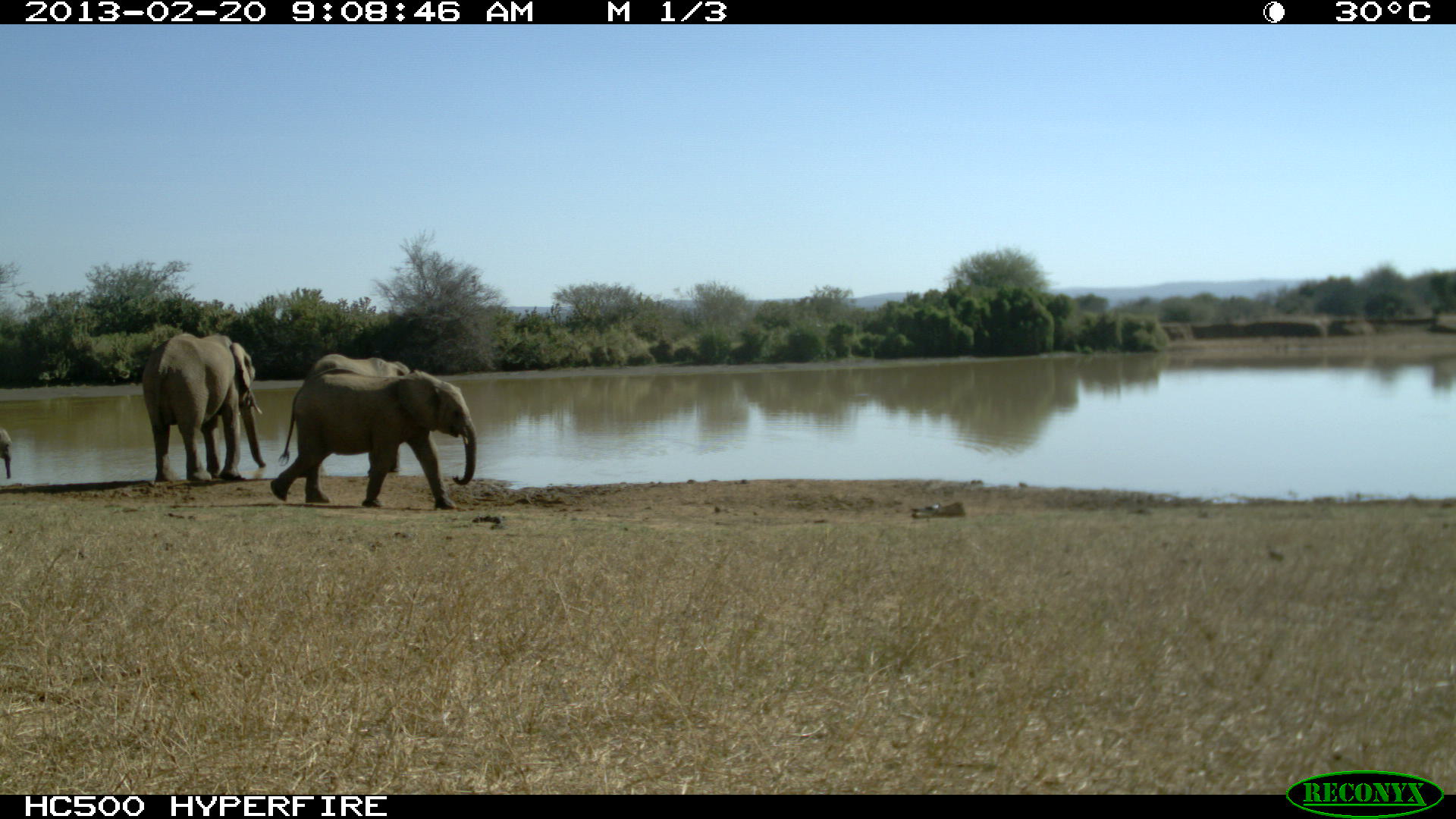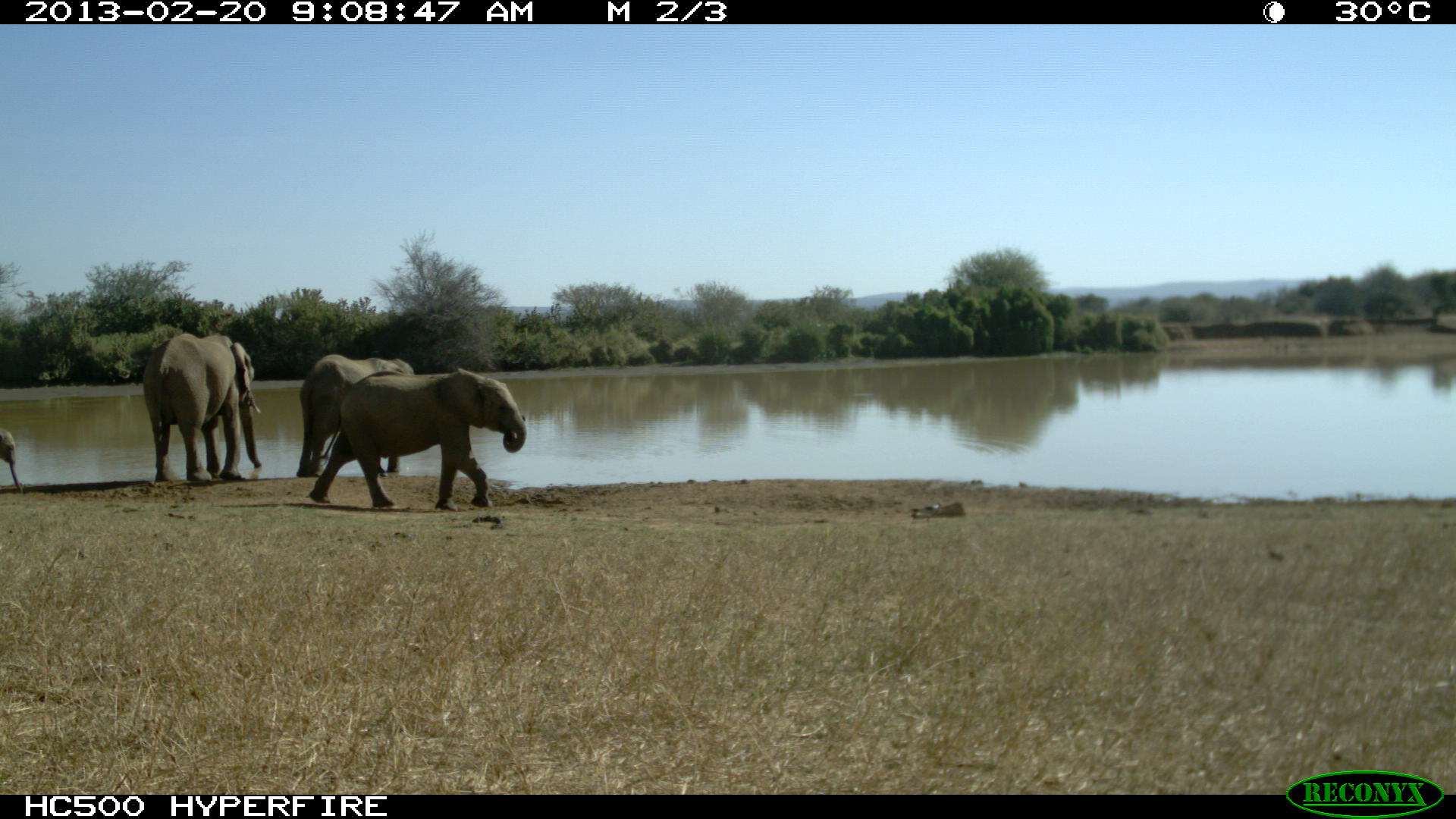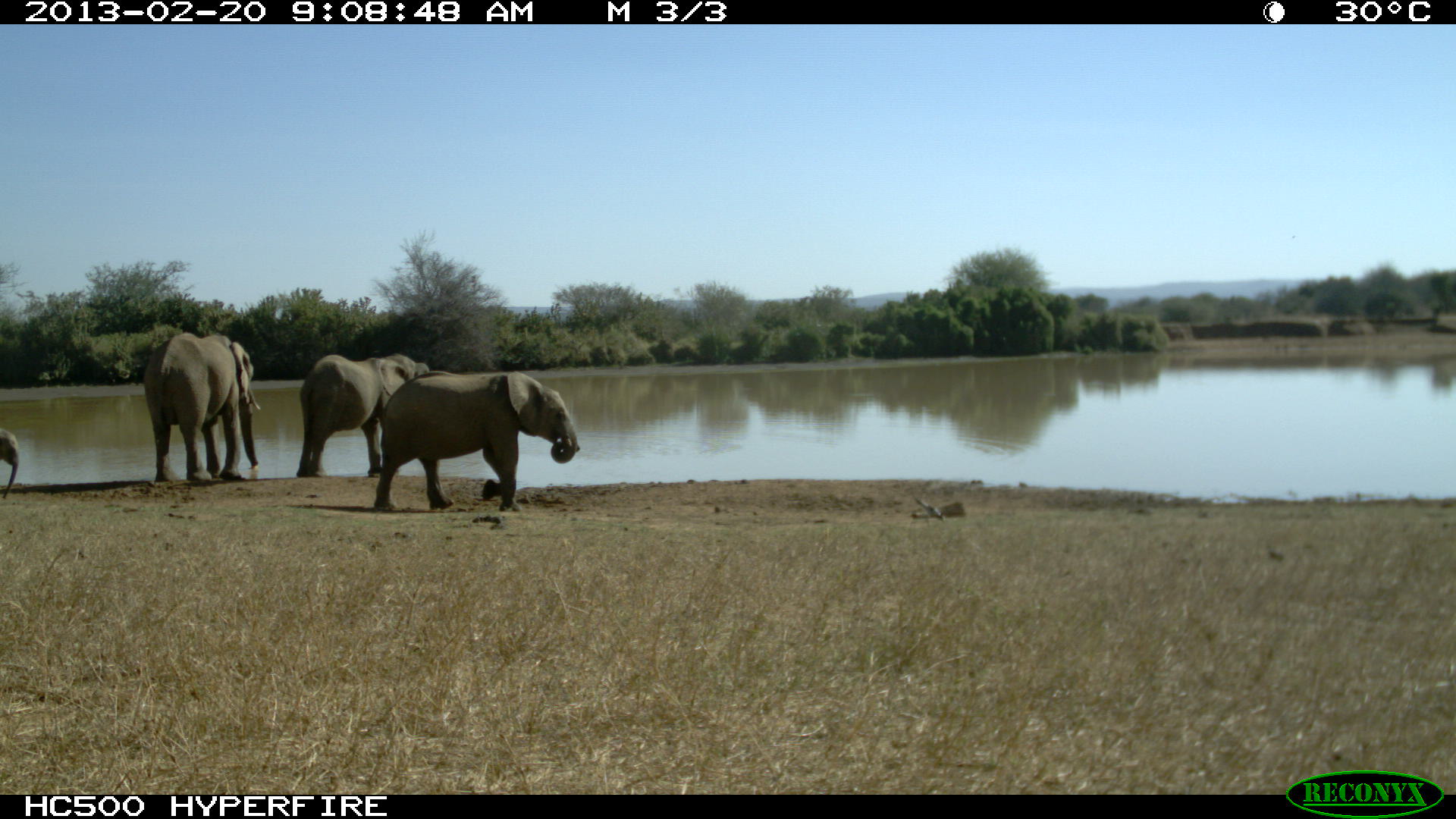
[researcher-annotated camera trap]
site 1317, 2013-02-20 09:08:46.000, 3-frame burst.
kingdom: Animalia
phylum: Chordata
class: Mammalia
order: Proboscidea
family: Elephantidae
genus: Loxodonta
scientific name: Loxodonta africana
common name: african bush elephant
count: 4